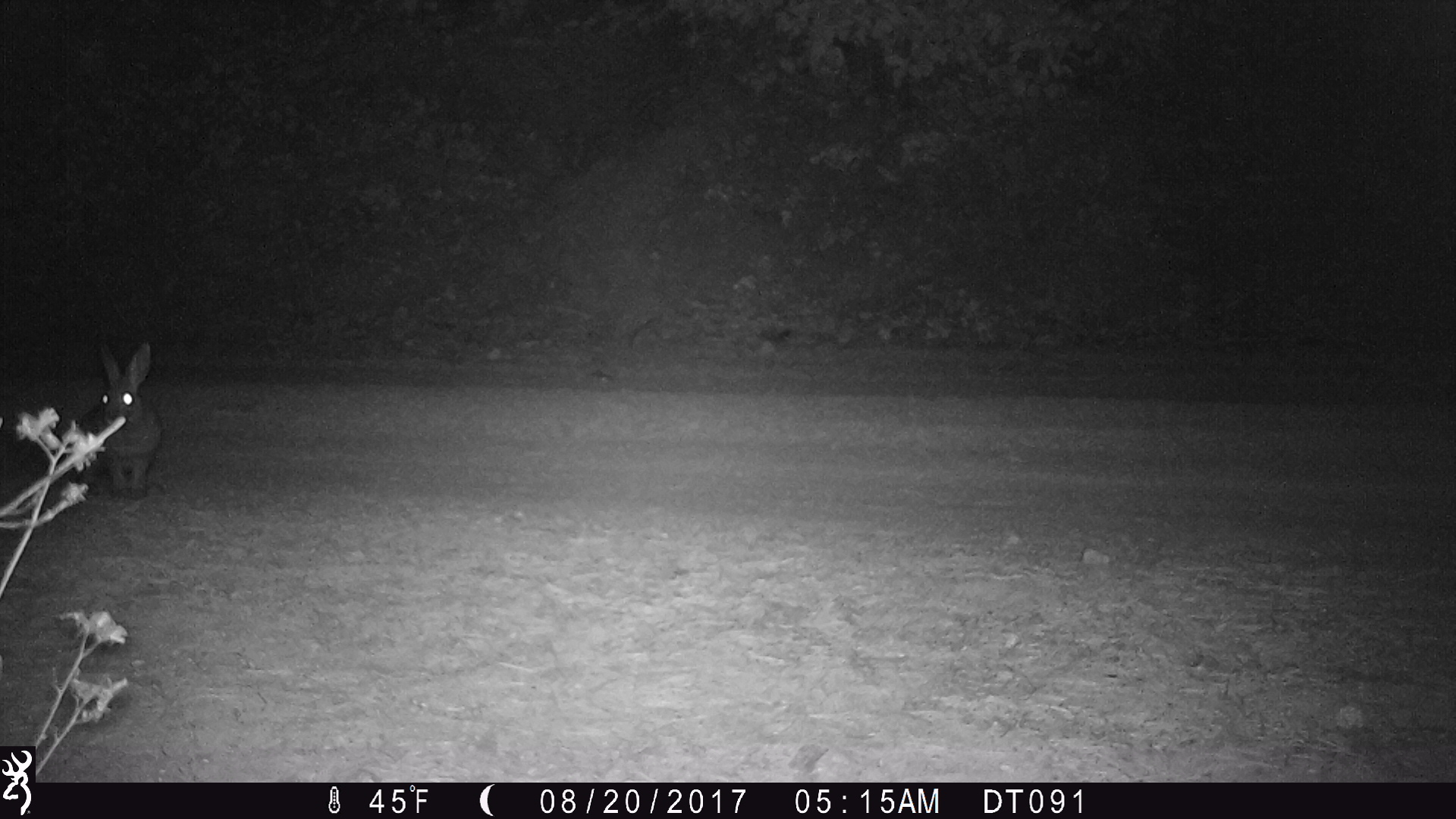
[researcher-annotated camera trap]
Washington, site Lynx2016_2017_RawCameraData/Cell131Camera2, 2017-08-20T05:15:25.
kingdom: Animalia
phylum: Chordata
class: Mammalia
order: Lagomorpha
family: Leporidae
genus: Lepus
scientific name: Lepus americanus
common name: snowshoe hare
Lepus americanus (snowshoe hare). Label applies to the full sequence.